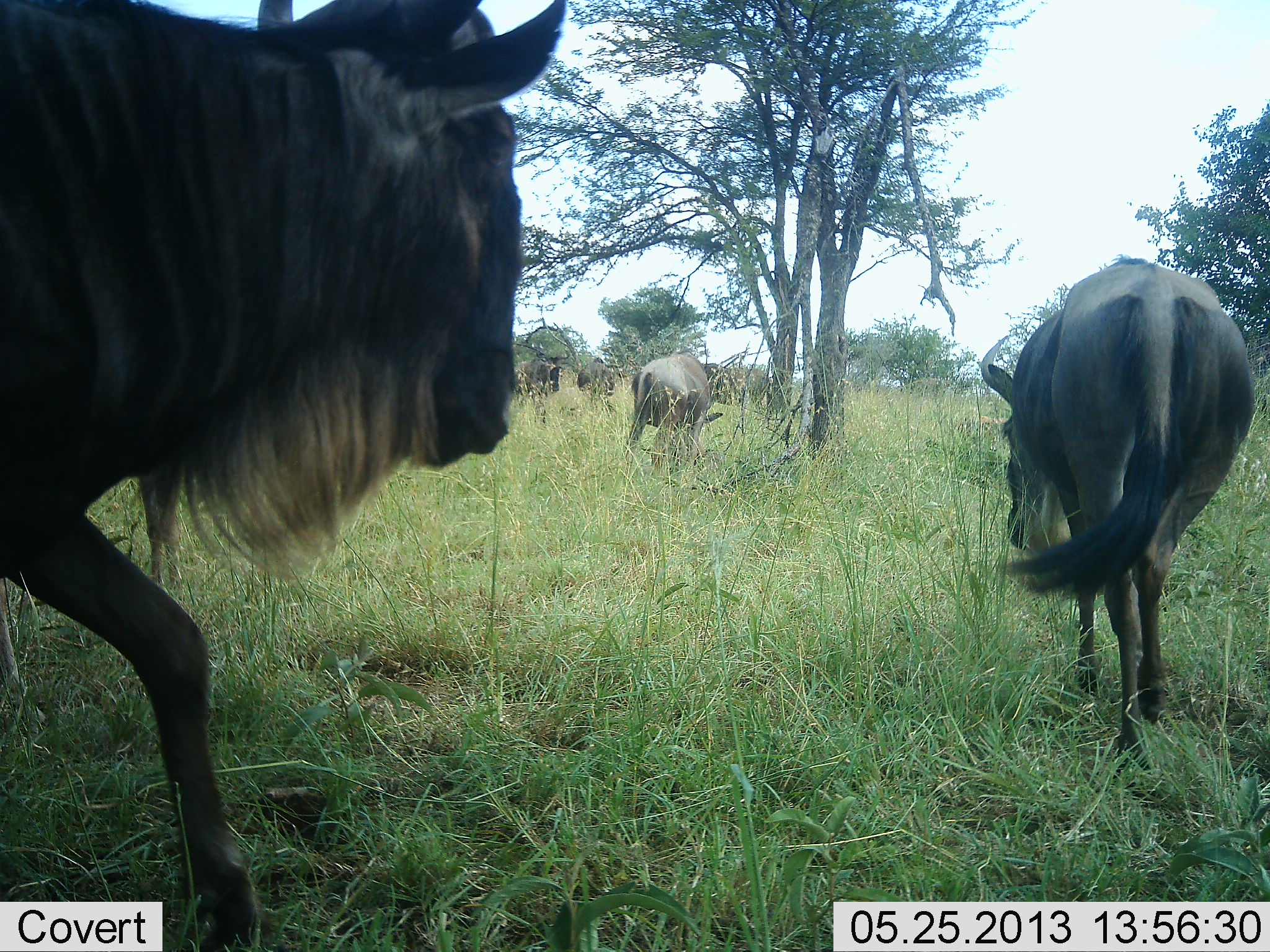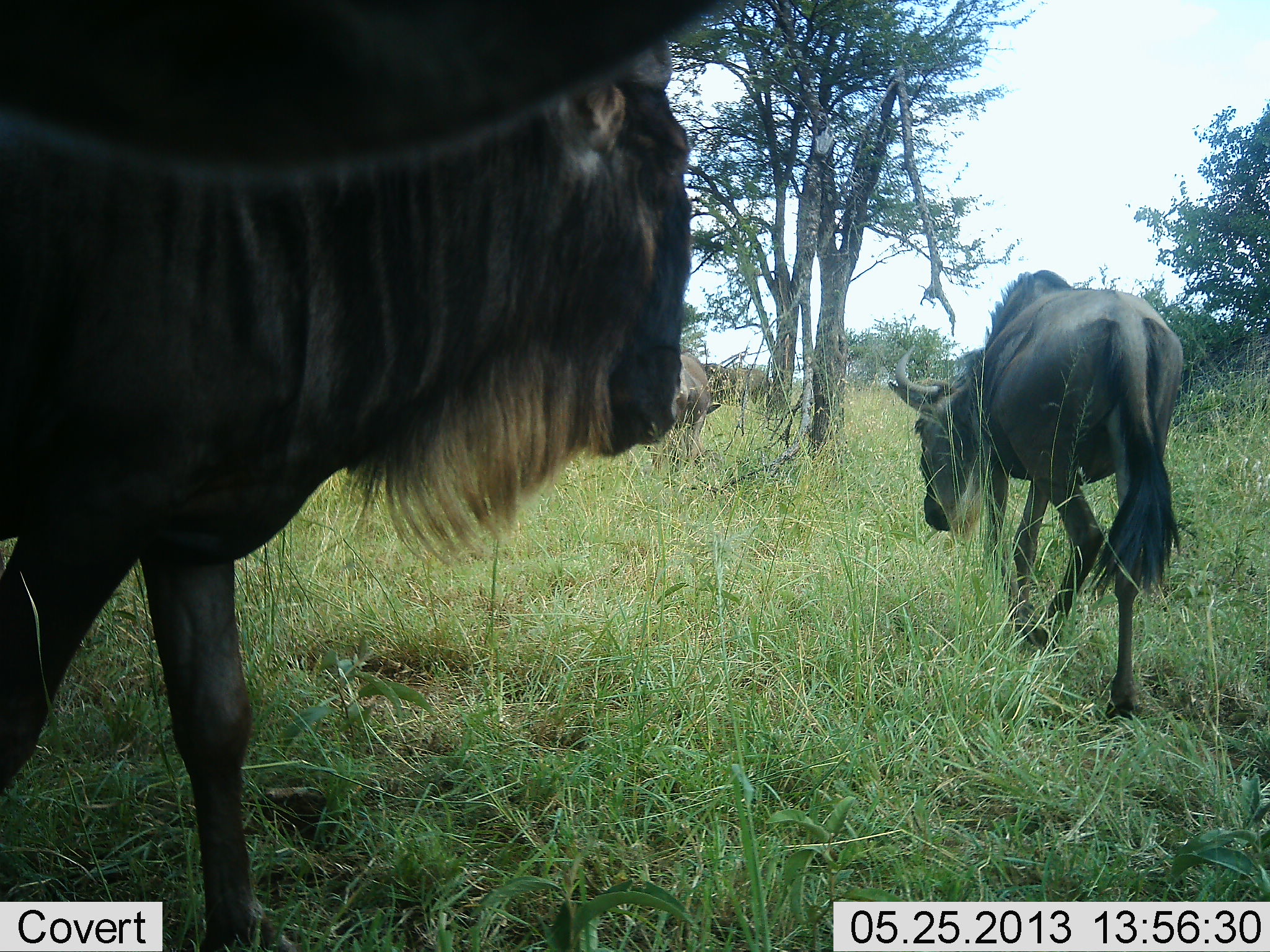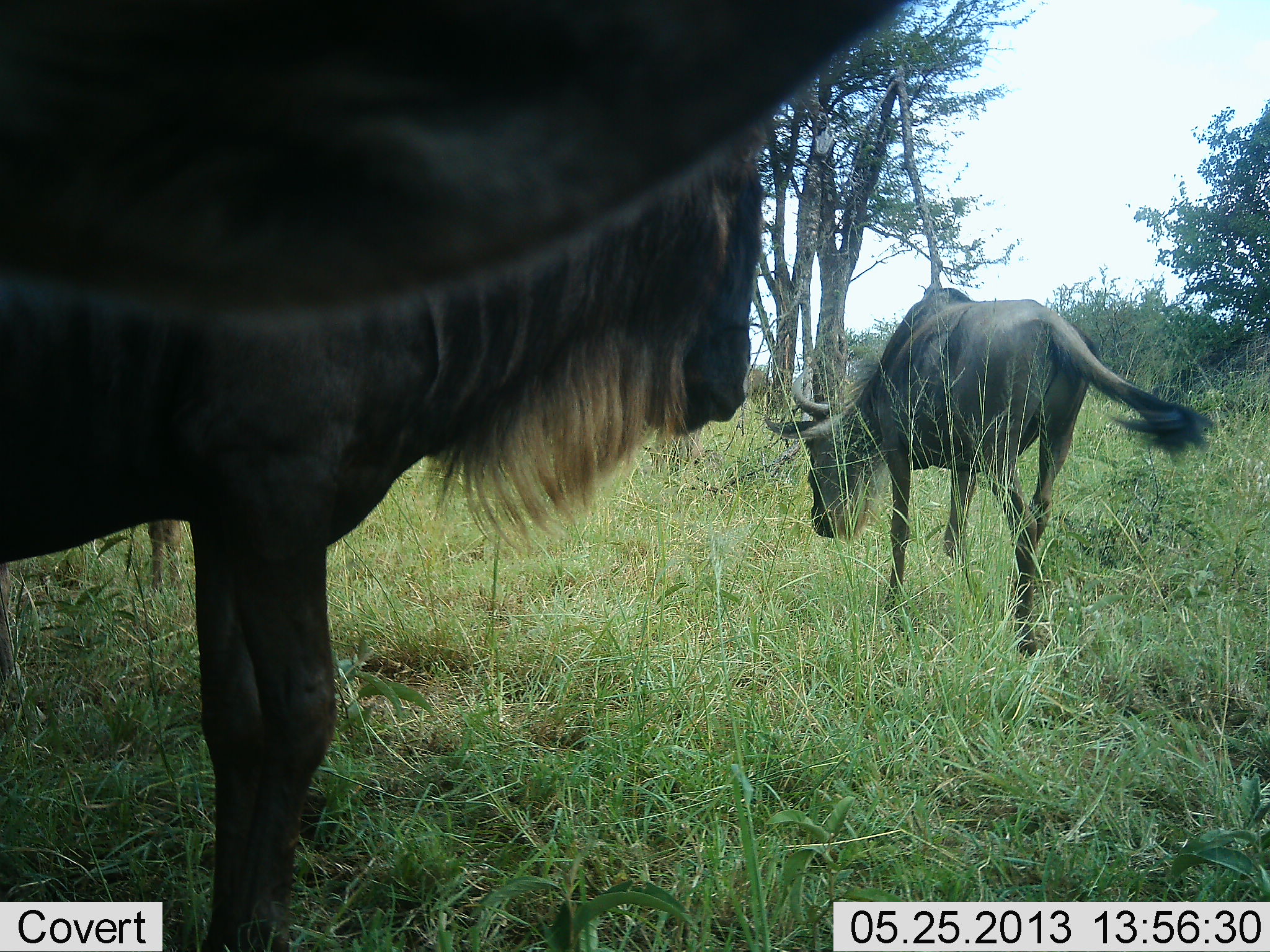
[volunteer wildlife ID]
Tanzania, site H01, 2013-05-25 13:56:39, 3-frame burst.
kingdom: Animalia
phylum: Chordata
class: Mammalia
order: Artiodactyla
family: Bovidae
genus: Connochaetes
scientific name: Connochaetes taurinus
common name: blue wildebeest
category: wildebeest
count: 5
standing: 10%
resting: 0%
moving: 100%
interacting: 0%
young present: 10%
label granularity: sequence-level